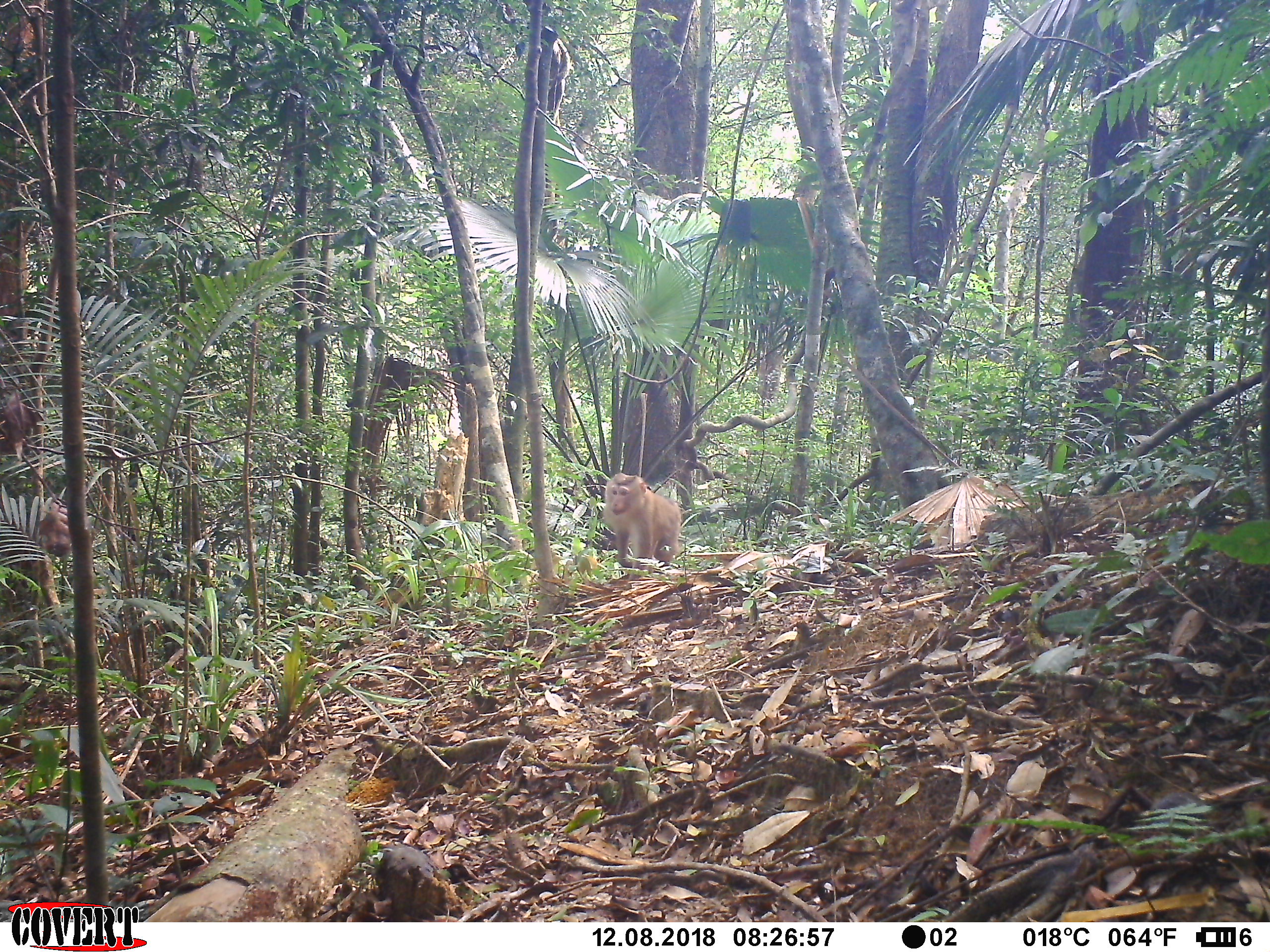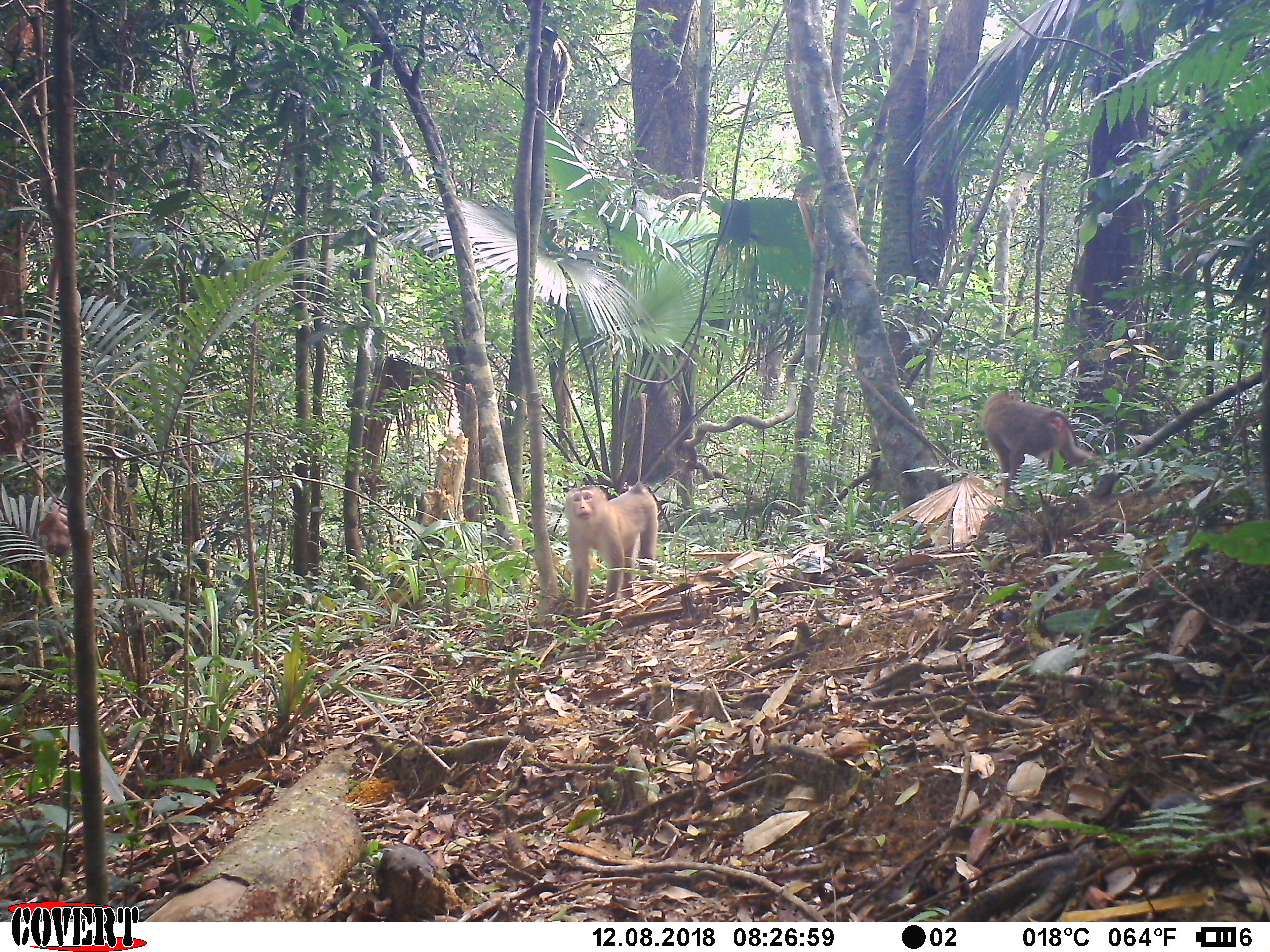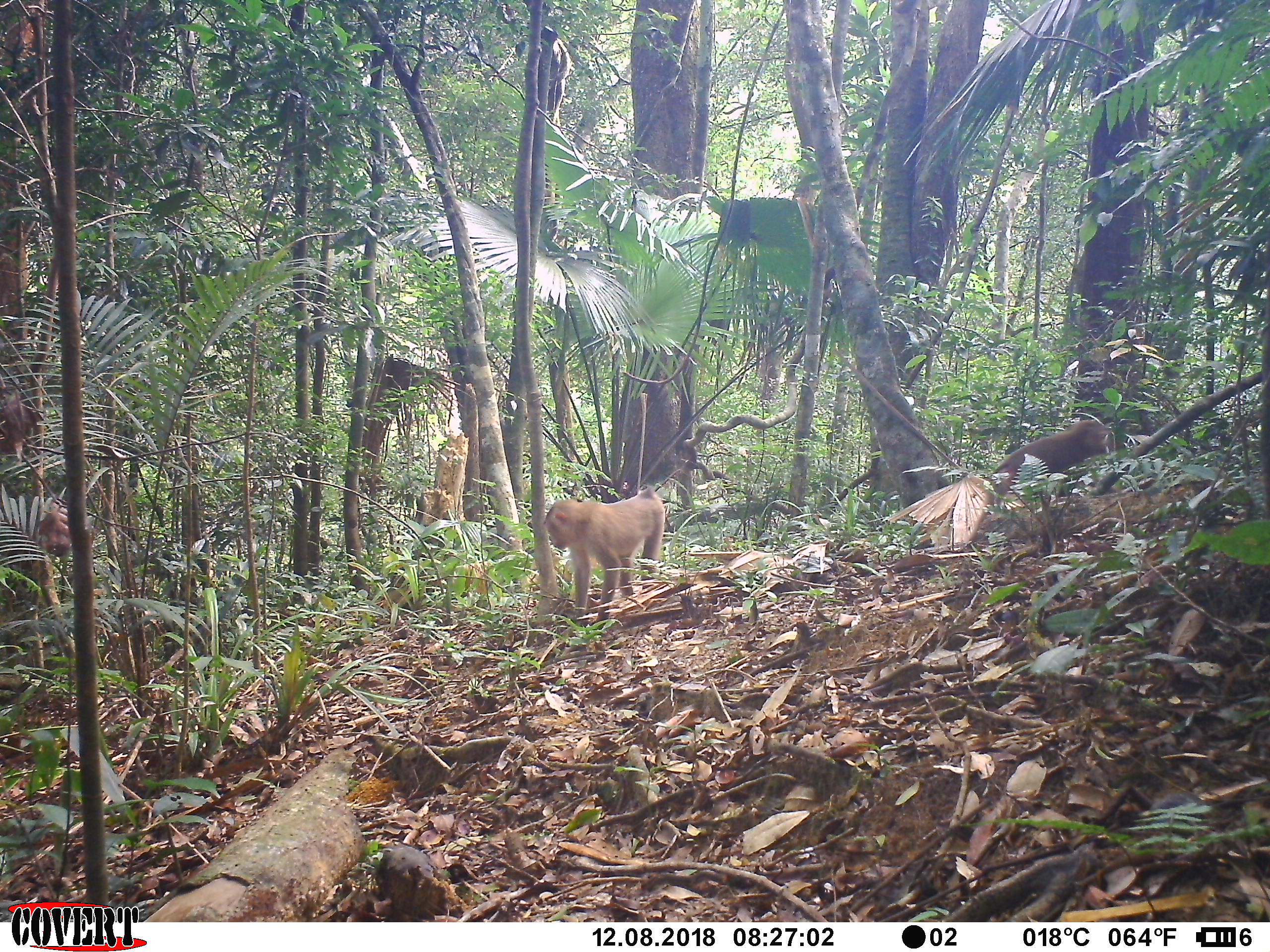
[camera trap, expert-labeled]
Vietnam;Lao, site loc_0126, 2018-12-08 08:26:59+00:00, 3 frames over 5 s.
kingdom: Animalia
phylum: Chordata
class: Mammalia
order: Primates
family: Cercopithecidae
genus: Macaca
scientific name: Macaca nemestrina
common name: pig-tailed macaque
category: pig tailed macaque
Pig tailed macaque (pig-tailed macaque) (Macaca nemestrina). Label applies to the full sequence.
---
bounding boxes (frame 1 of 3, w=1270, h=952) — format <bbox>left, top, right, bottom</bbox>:
pig tailed macaque: <bbox>603, 472, 682, 580</bbox>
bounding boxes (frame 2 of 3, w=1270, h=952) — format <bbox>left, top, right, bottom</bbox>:
pig tailed macaque: <bbox>981, 389, 1122, 511</bbox>; <bbox>564, 485, 659, 623</bbox>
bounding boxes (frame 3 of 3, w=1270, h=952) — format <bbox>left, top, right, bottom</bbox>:
pig tailed macaque: <bbox>544, 486, 666, 623</bbox>; <bbox>989, 420, 1113, 510</bbox>